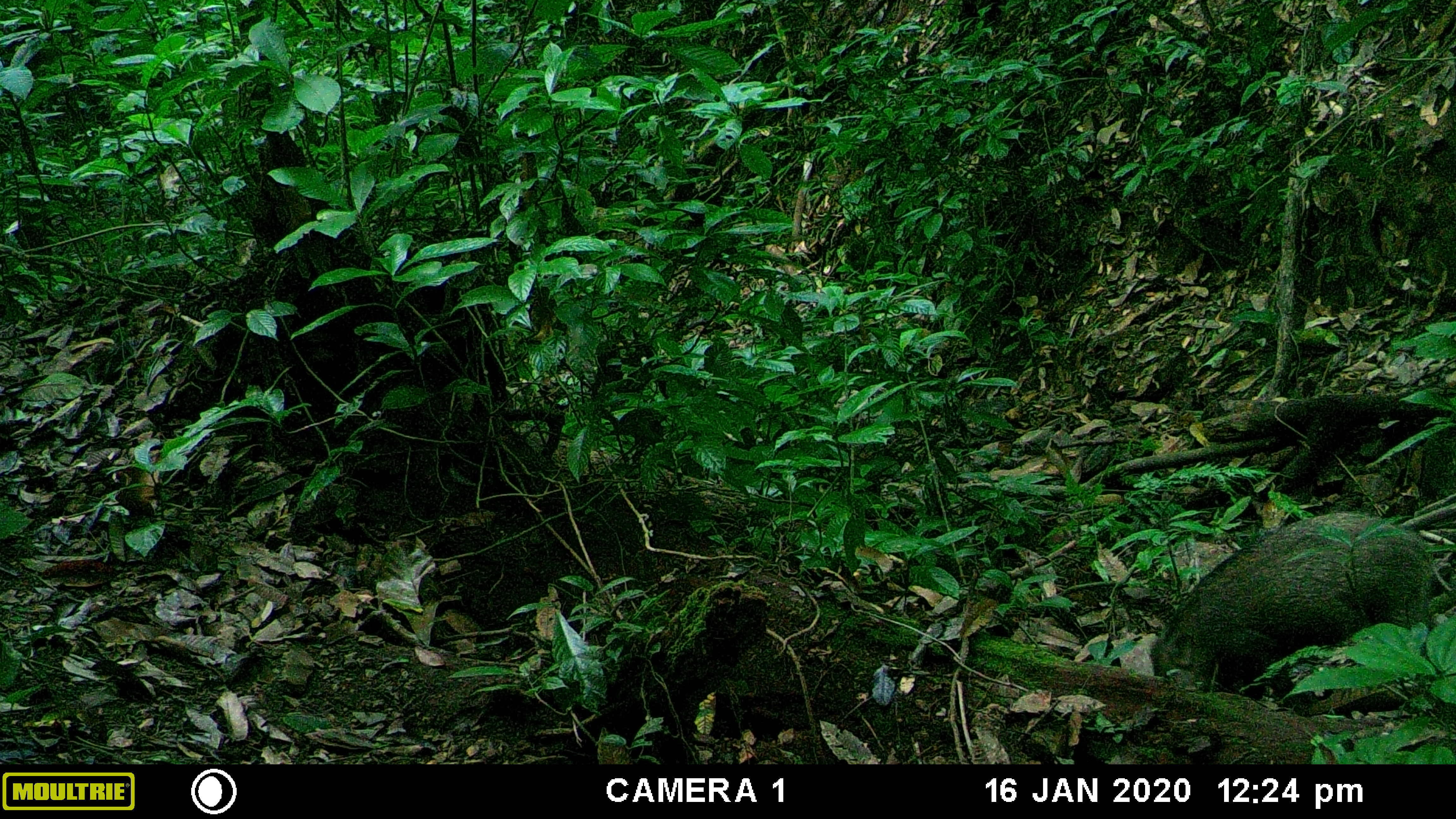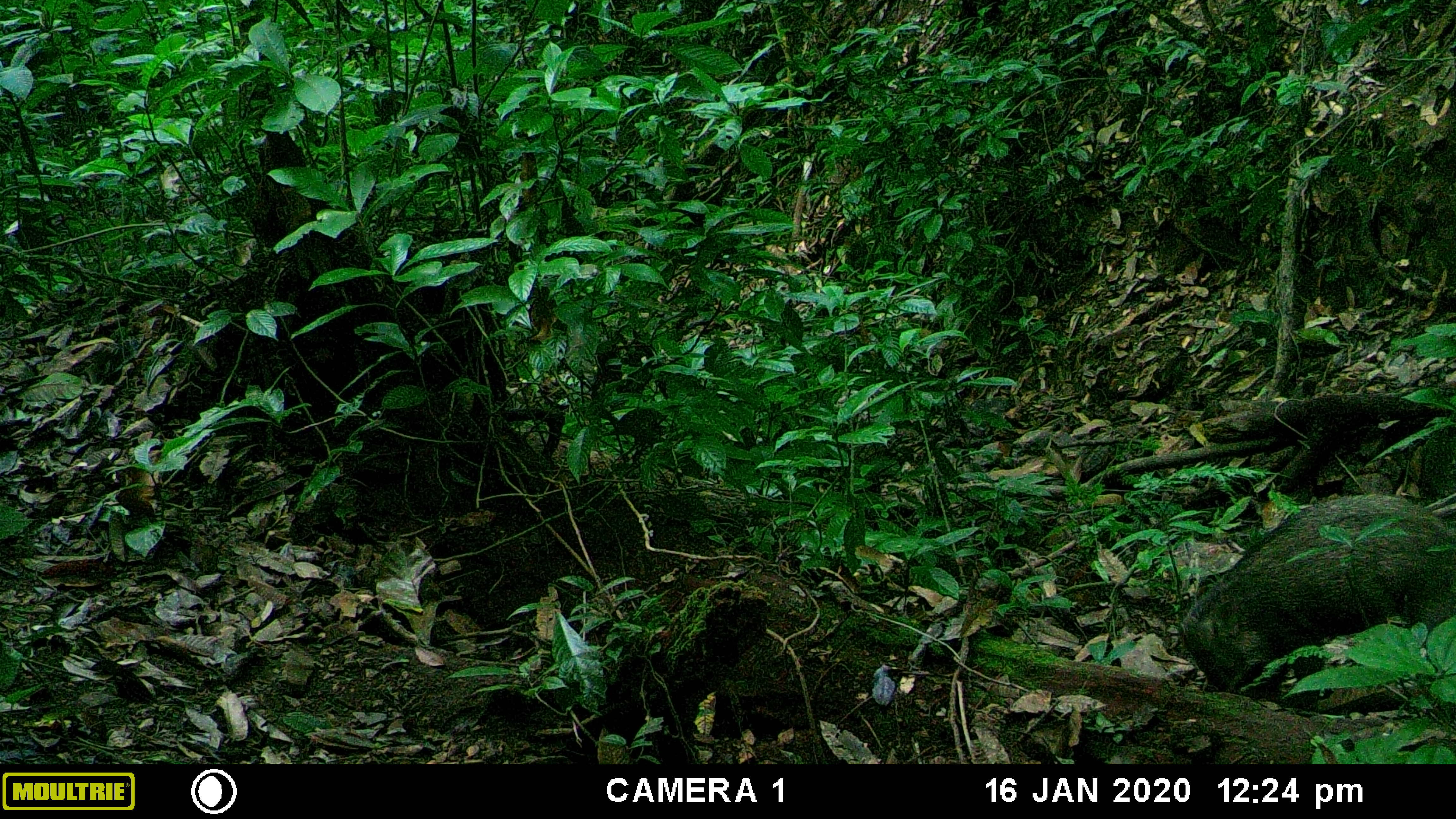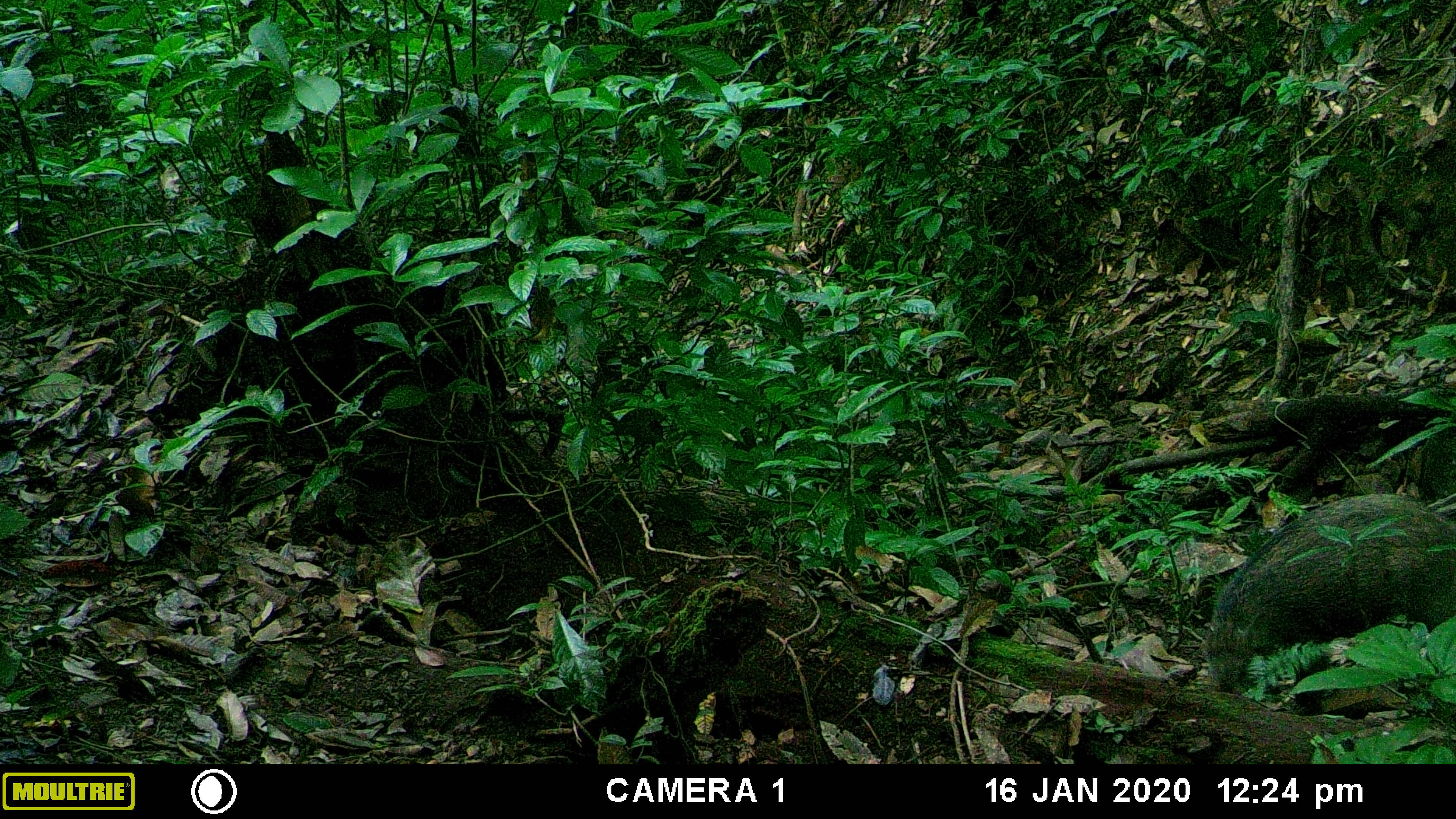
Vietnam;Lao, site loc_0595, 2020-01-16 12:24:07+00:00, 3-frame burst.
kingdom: Animalia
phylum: Chordata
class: Mammalia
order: Artiodactyla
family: Suidae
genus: Sus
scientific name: Sus scrofa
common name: eurasian wild pig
Eurasian wild pig (Sus scrofa). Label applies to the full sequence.